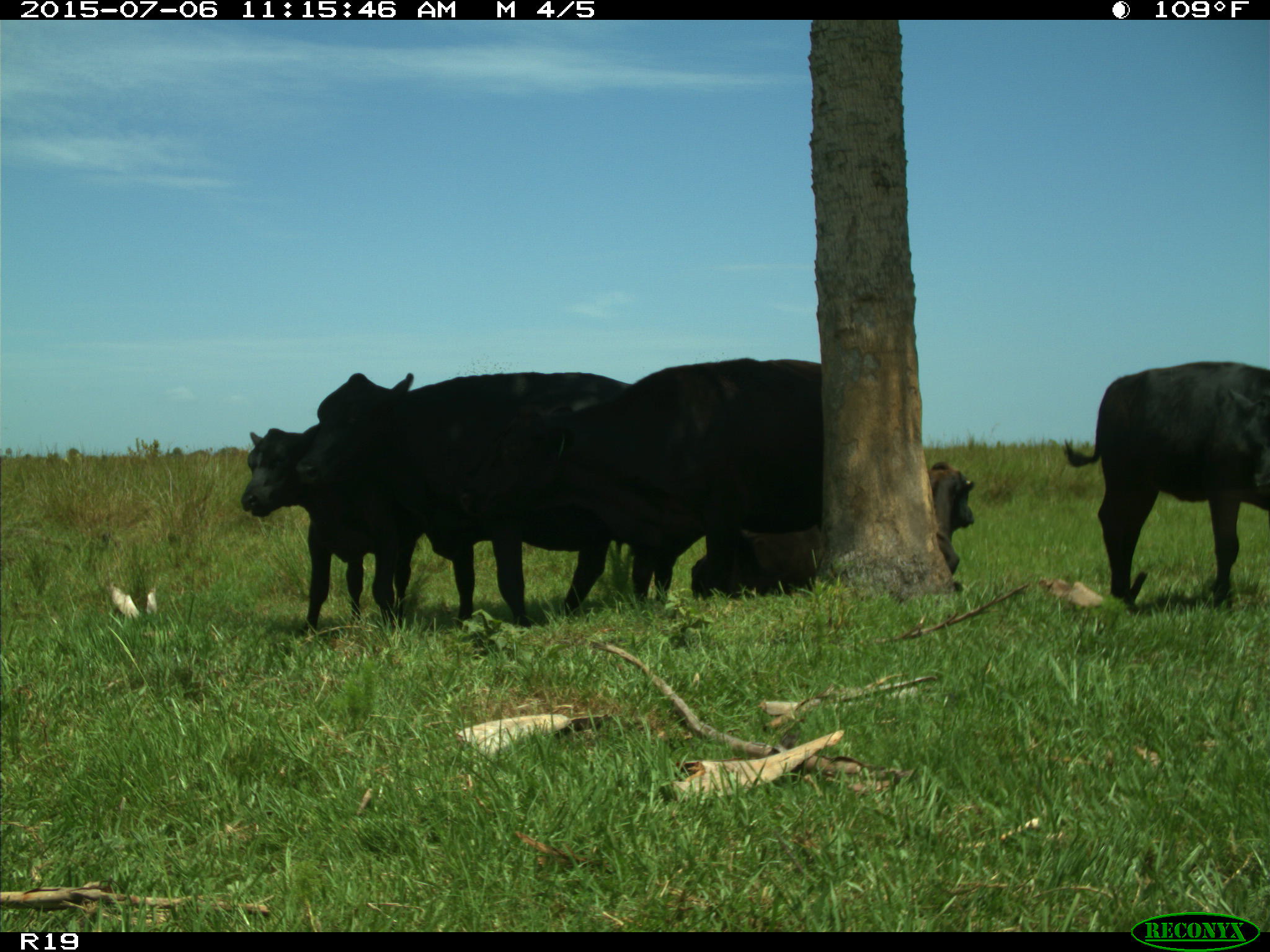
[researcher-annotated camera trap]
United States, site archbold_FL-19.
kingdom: Animalia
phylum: Chordata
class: Mammalia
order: Artiodactyla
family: Bovidae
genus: Bos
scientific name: Bos taurus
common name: domestic cow